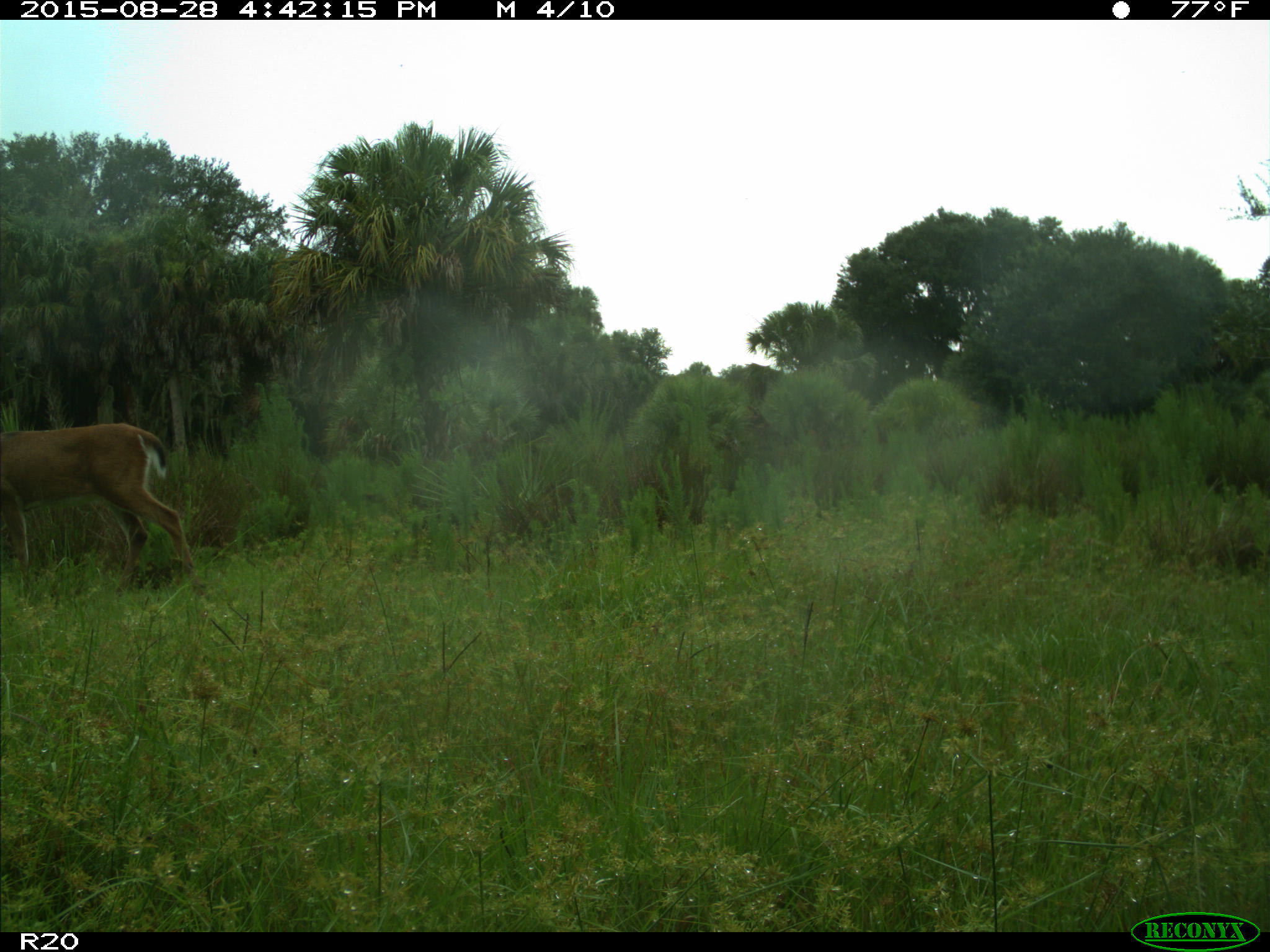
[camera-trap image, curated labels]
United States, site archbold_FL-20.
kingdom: Animalia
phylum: Chordata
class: Mammalia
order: Artiodactyla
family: Cervidae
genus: Odocoileus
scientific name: Odocoileus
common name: deer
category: unidentified deer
Unidentified deer (deer) (Odocoileus).